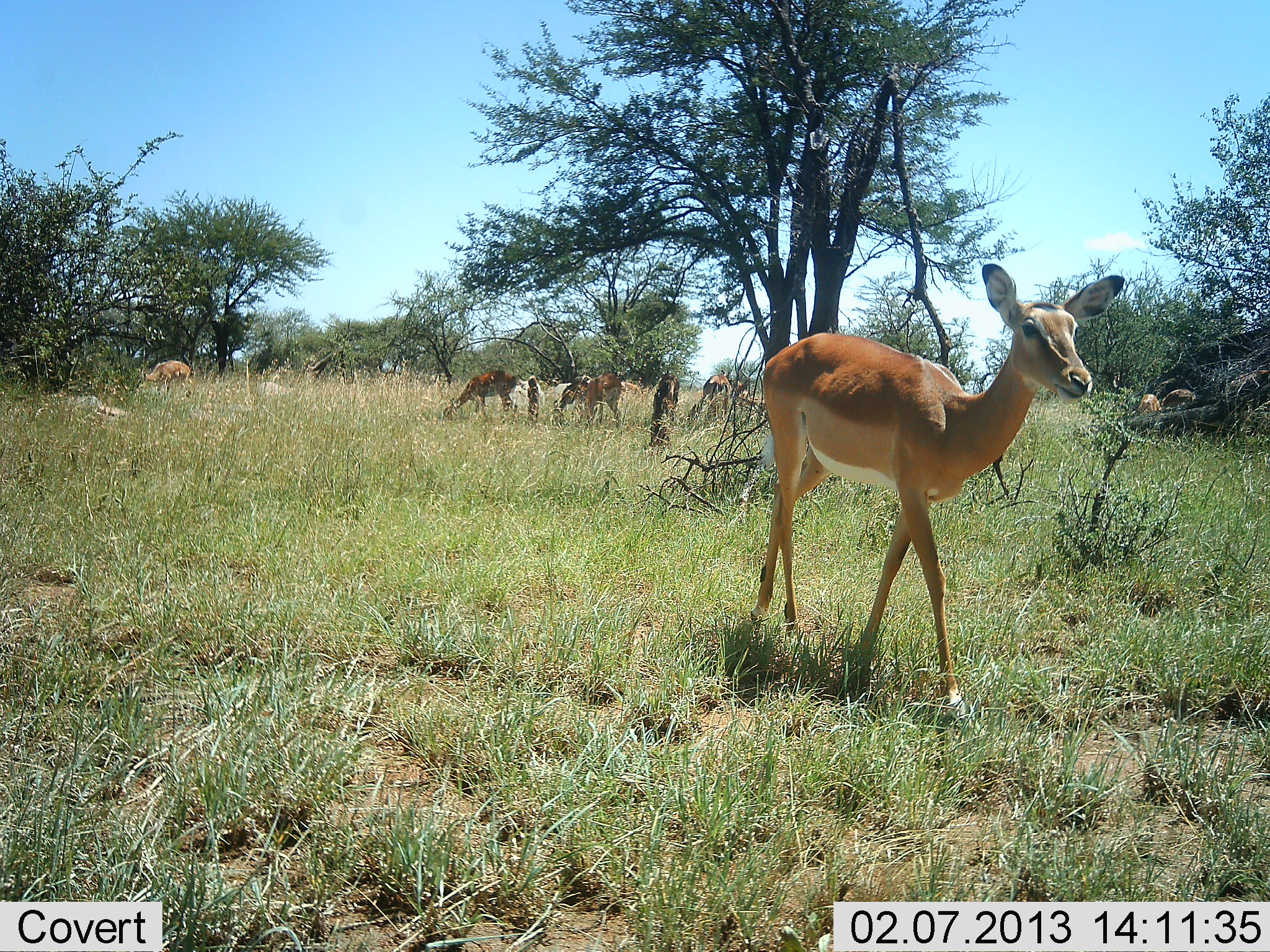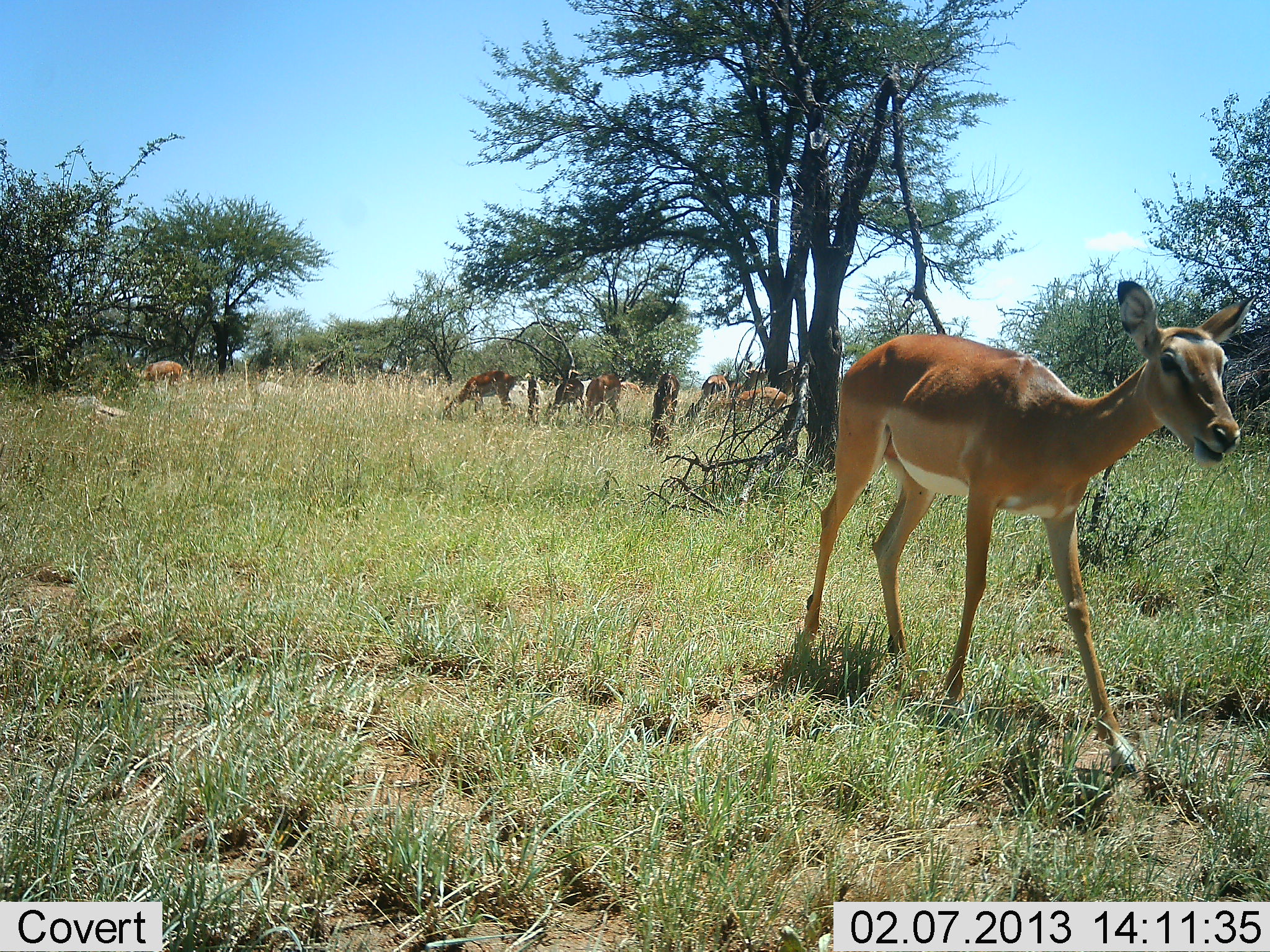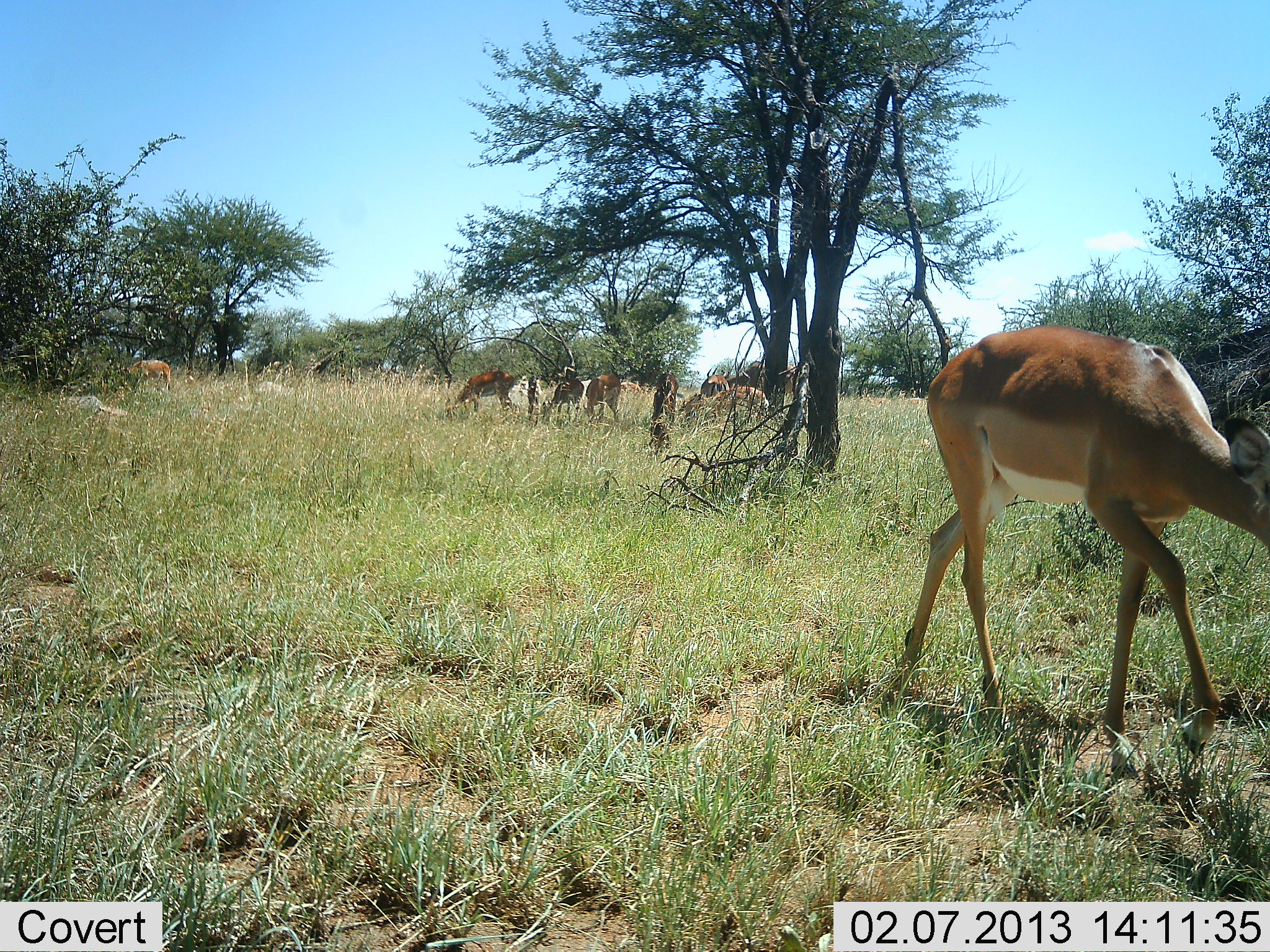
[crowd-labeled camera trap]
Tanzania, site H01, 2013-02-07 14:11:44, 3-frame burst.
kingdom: Animalia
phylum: Chordata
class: Mammalia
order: Artiodactyla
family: Bovidae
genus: Aepyceros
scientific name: Aepyceros melampus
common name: impala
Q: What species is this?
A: Impala (Aepyceros melampus).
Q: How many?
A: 9.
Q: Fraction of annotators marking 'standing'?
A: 40%.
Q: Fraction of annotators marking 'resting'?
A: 10%.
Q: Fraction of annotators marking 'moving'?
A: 60%.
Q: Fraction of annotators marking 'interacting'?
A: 0%.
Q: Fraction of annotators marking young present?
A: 15%.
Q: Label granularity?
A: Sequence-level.